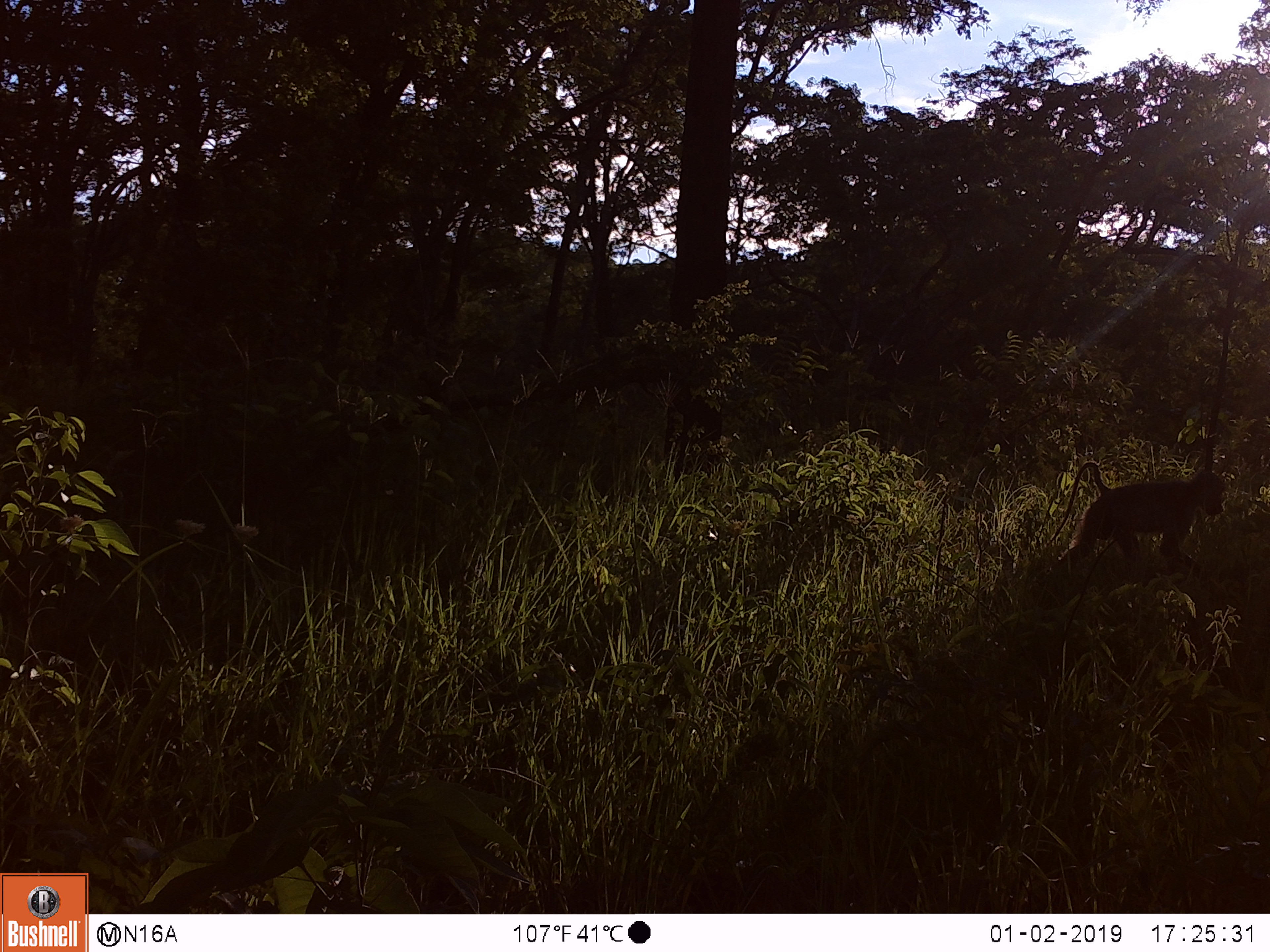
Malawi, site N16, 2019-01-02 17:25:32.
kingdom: Animalia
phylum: Chordata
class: Mammalia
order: Primates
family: Cercopithecidae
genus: Papio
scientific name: Papio cynocephalus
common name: yellow baboon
Yellow baboon (Papio cynocephalus), count 1.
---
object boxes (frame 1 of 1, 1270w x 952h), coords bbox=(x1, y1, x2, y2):
yellow baboon: bbox=(1039, 446, 1230, 594)